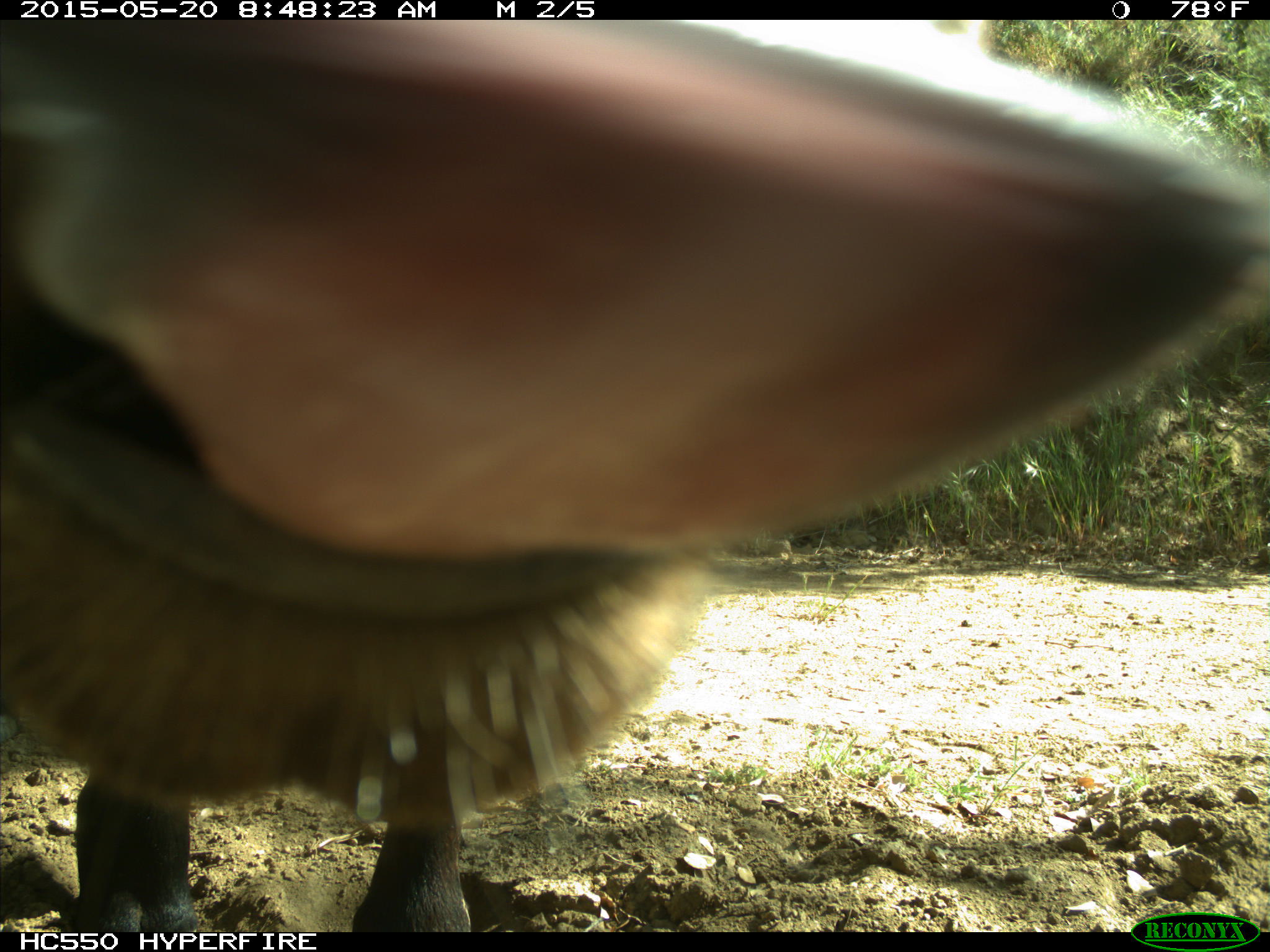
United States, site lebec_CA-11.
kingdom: Animalia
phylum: Chordata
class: Mammalia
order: Artiodactyla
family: Bovidae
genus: Bos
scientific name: Bos taurus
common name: domestic cow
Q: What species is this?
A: Bos taurus (domestic cow).